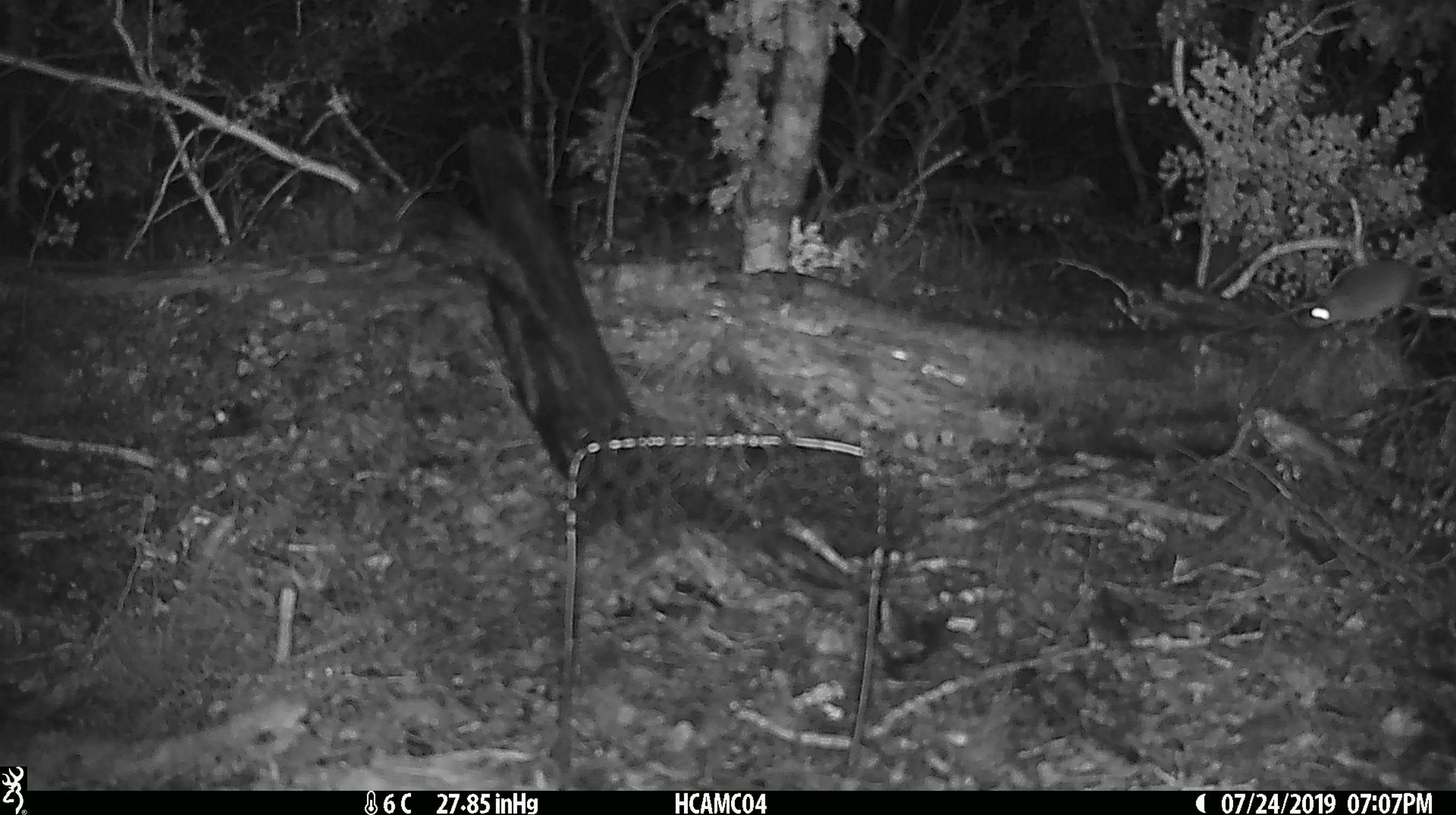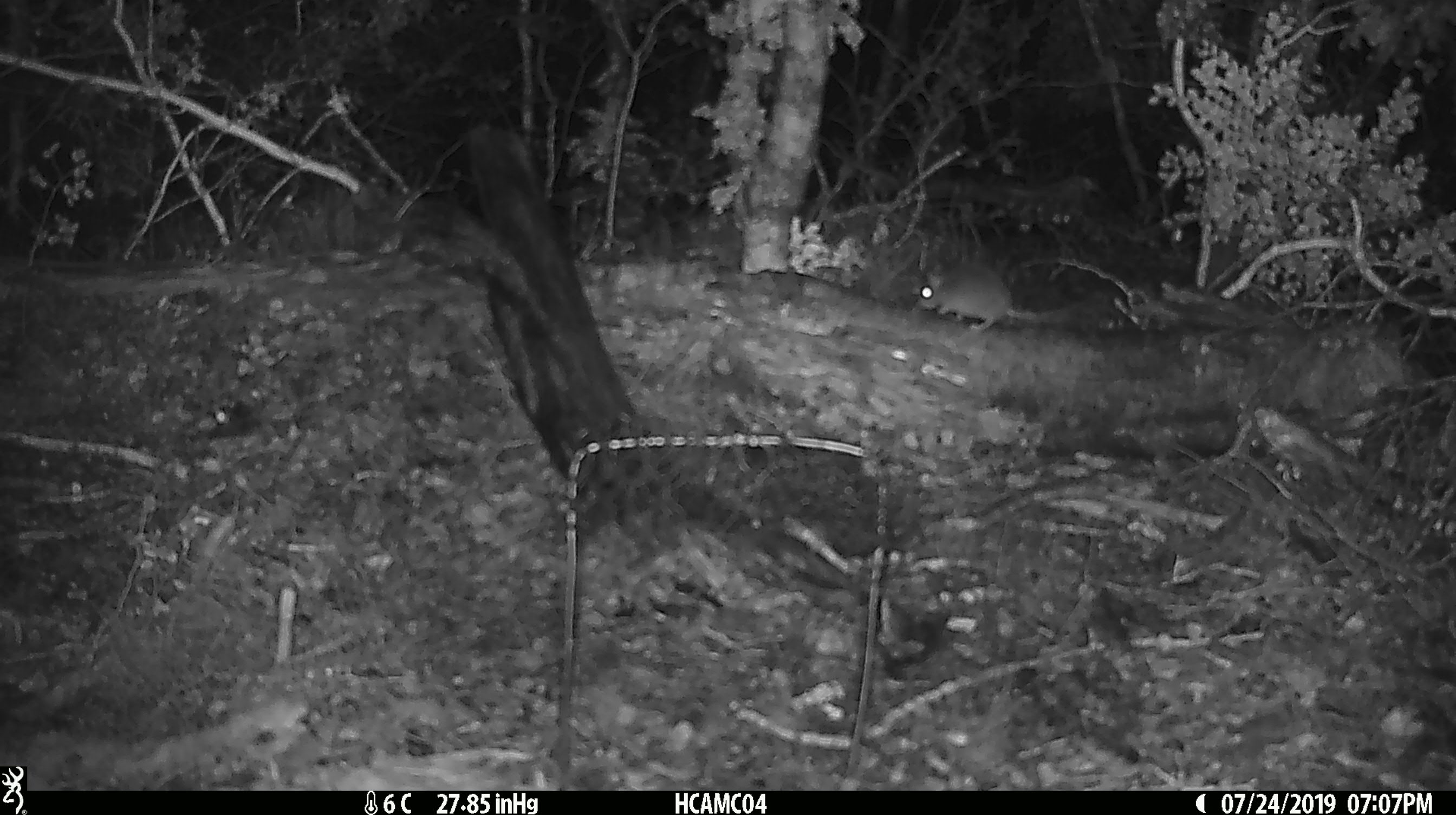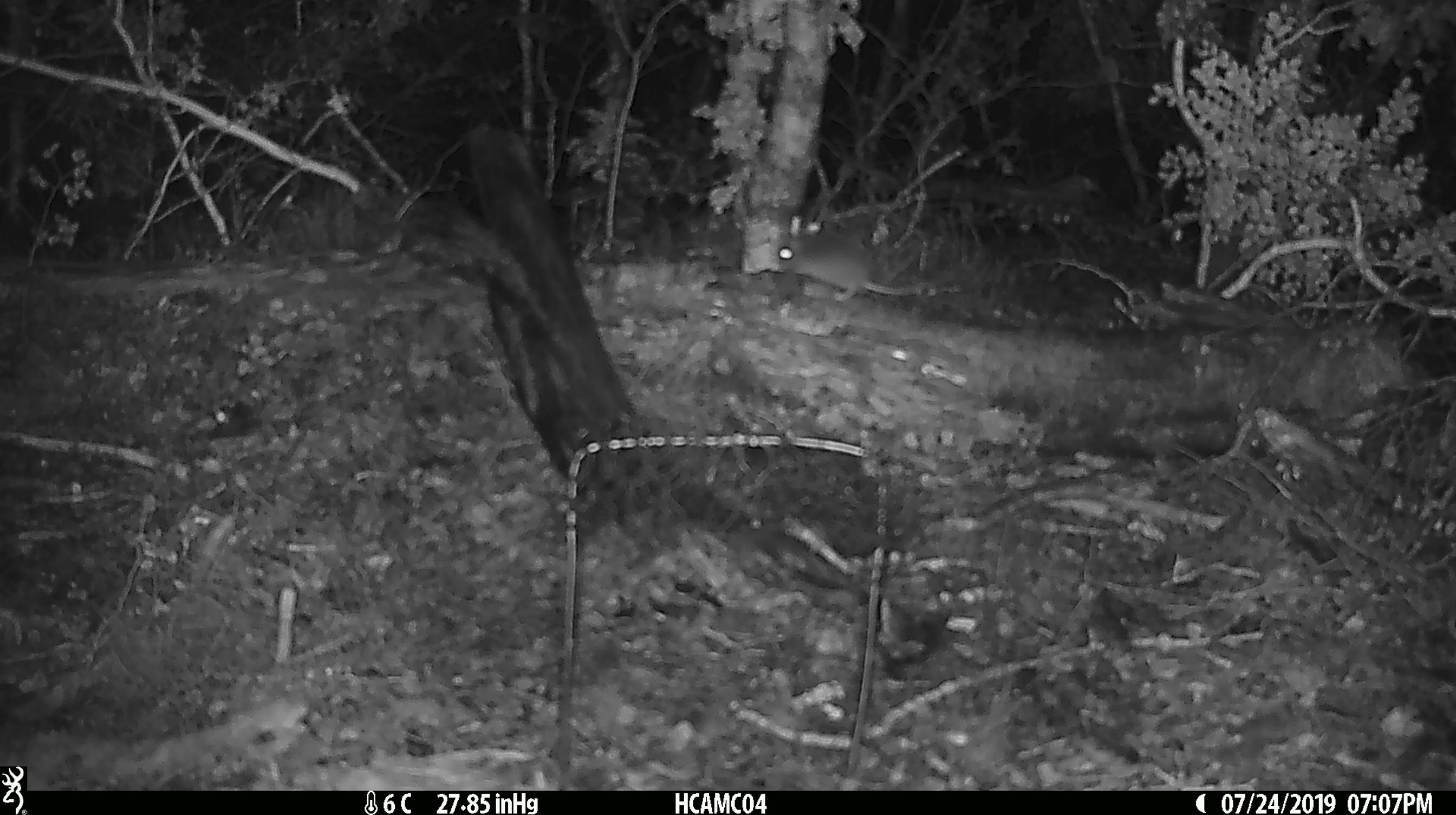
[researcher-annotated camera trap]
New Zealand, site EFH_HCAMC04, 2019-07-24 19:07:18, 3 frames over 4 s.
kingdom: Animalia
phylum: Chordata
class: Mammalia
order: Rodentia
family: Muridae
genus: Mus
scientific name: Mus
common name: mouse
Mouse (Mus).